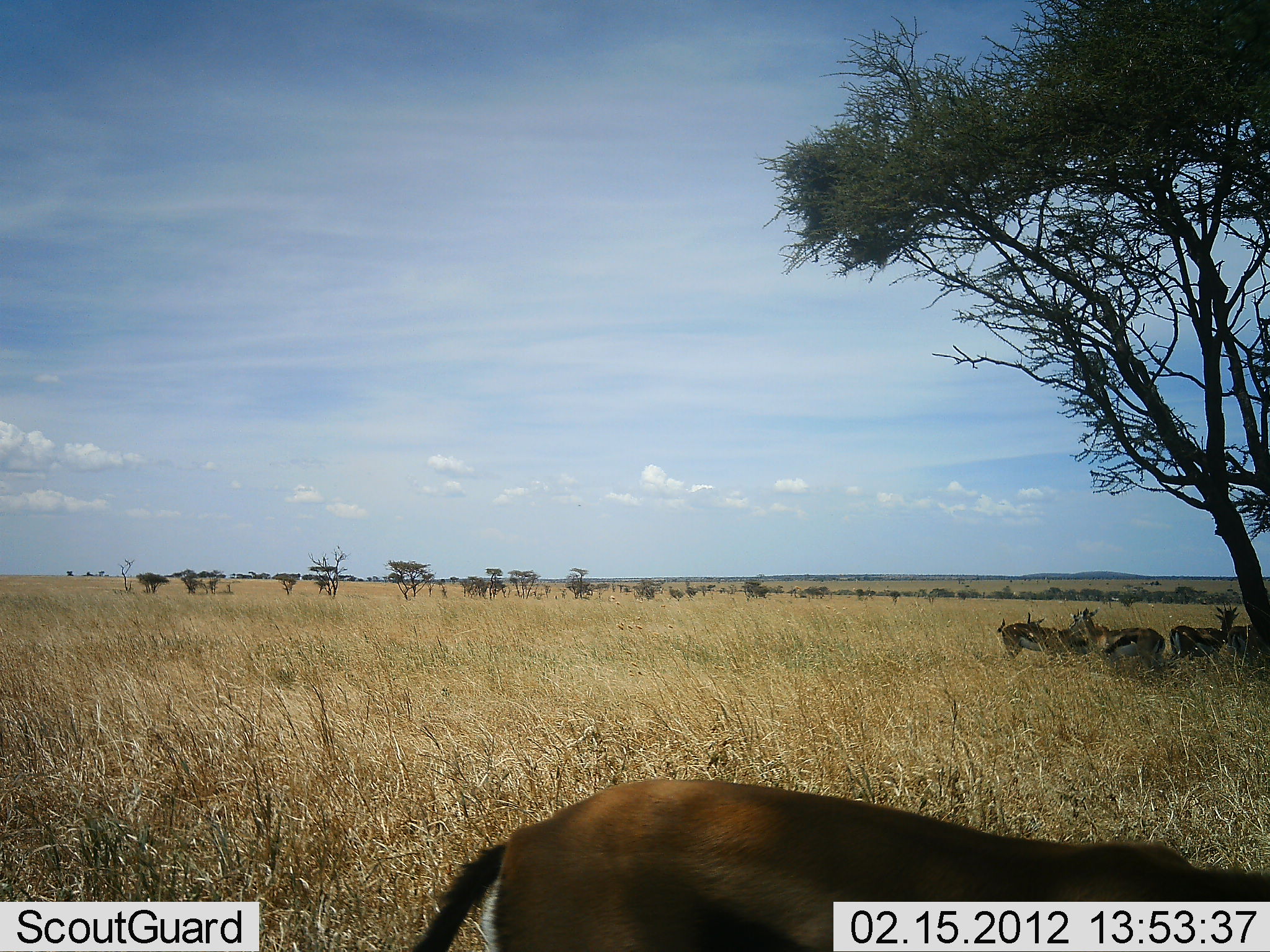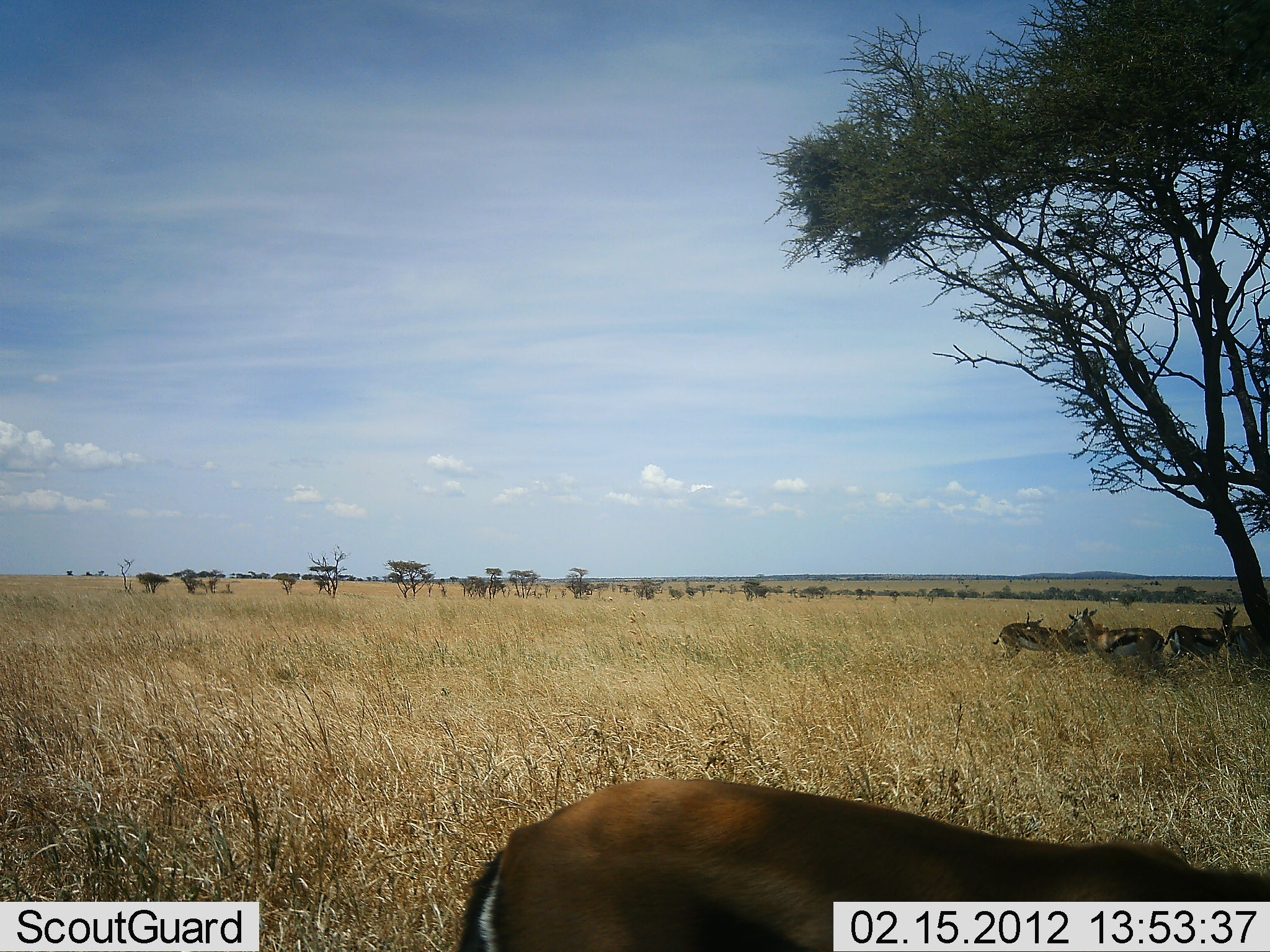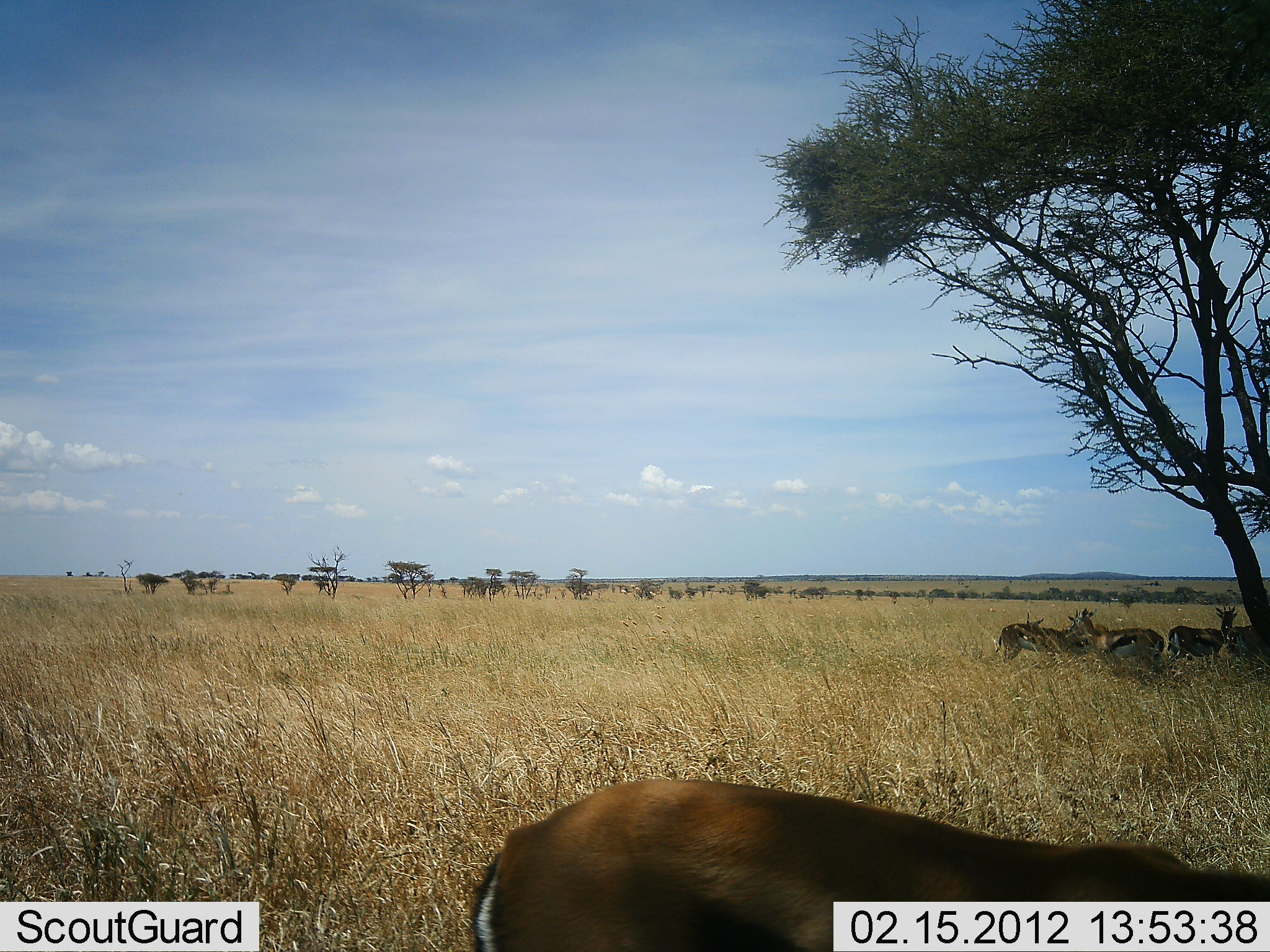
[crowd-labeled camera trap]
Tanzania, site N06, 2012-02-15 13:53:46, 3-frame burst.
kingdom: Animalia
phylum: Chordata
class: Mammalia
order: Artiodactyla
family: Bovidae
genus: Eudorcas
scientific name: Eudorcas thomsonii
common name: thomson's gazelle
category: gazellethomsons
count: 6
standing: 86%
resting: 21%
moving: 0%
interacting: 7%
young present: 0%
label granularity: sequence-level